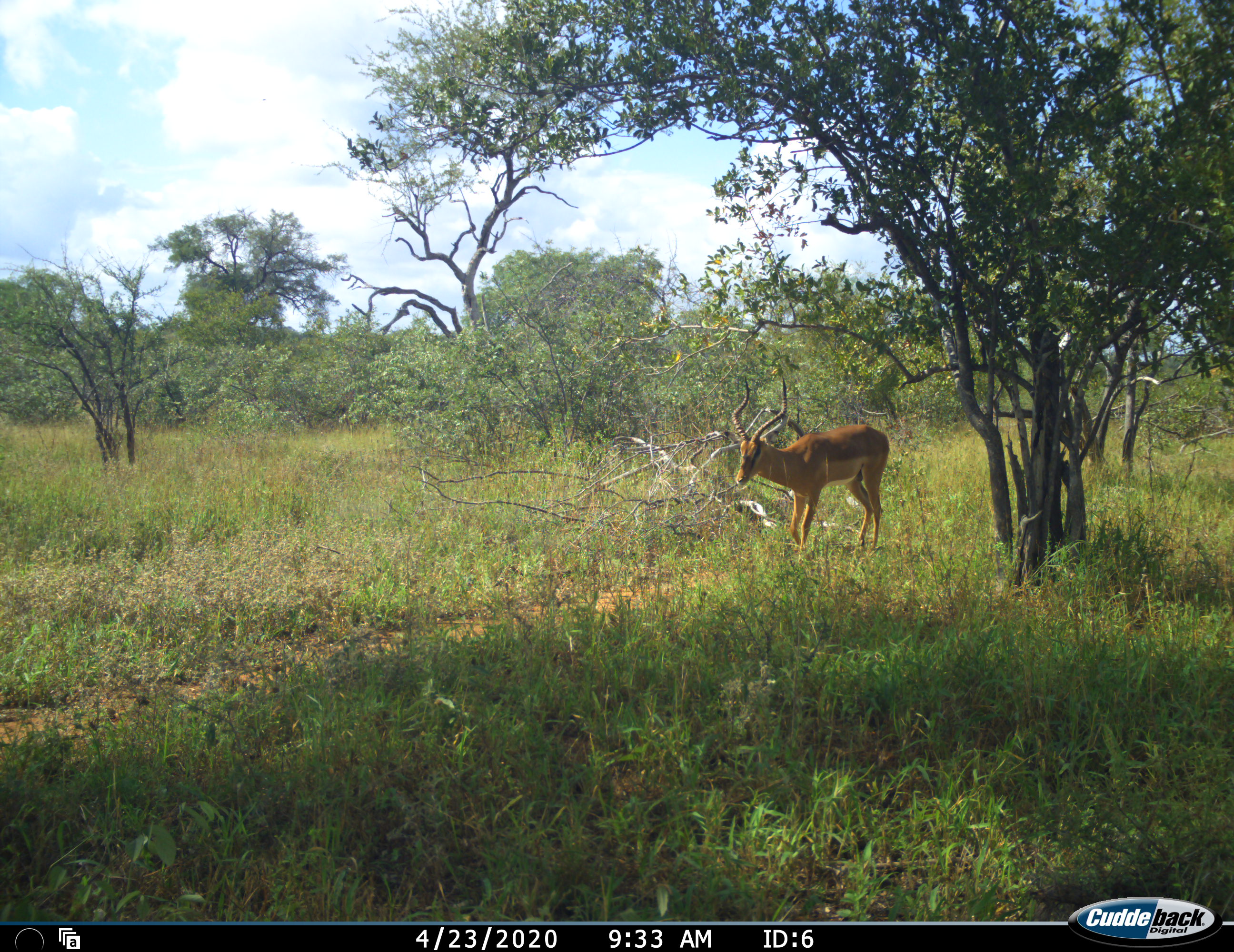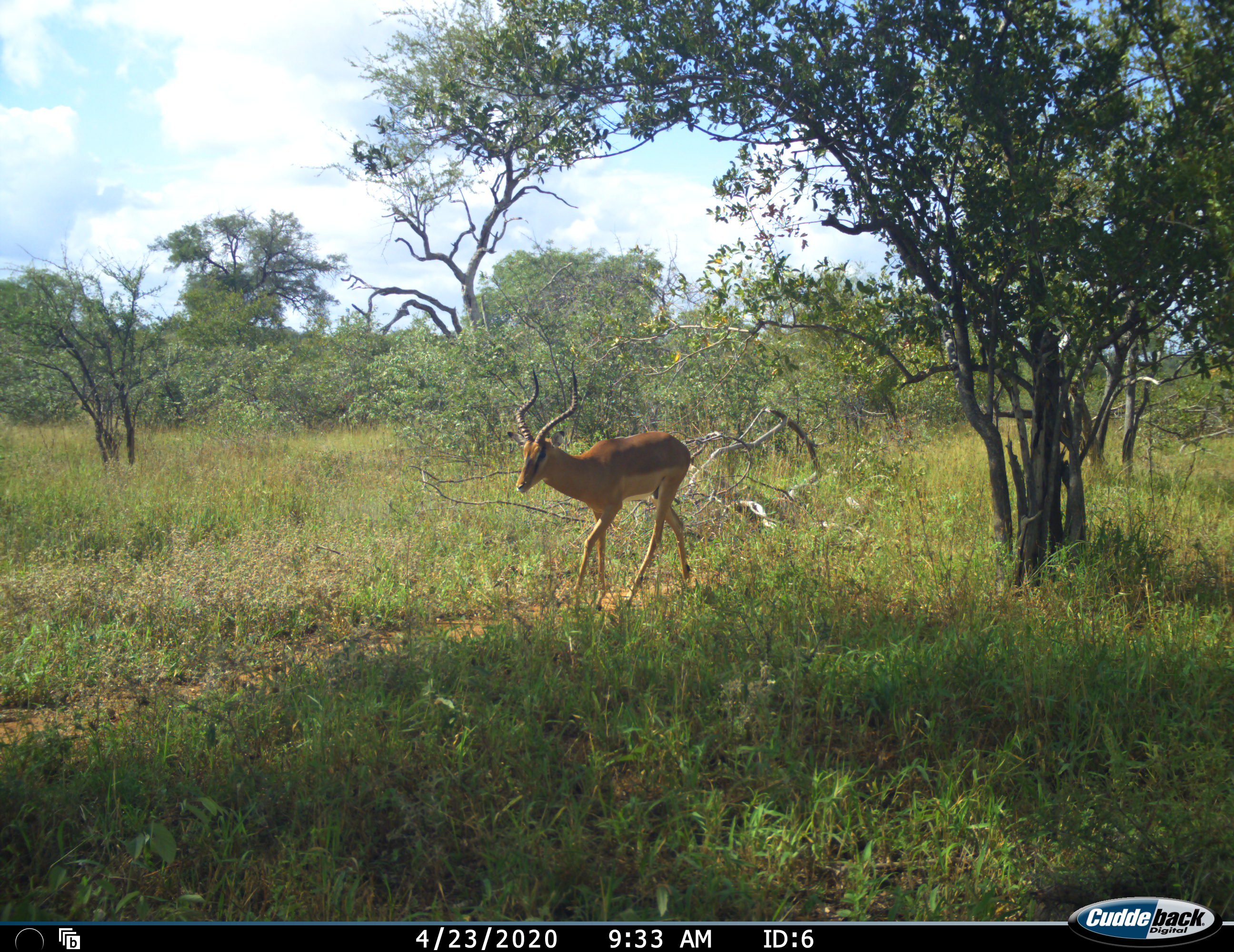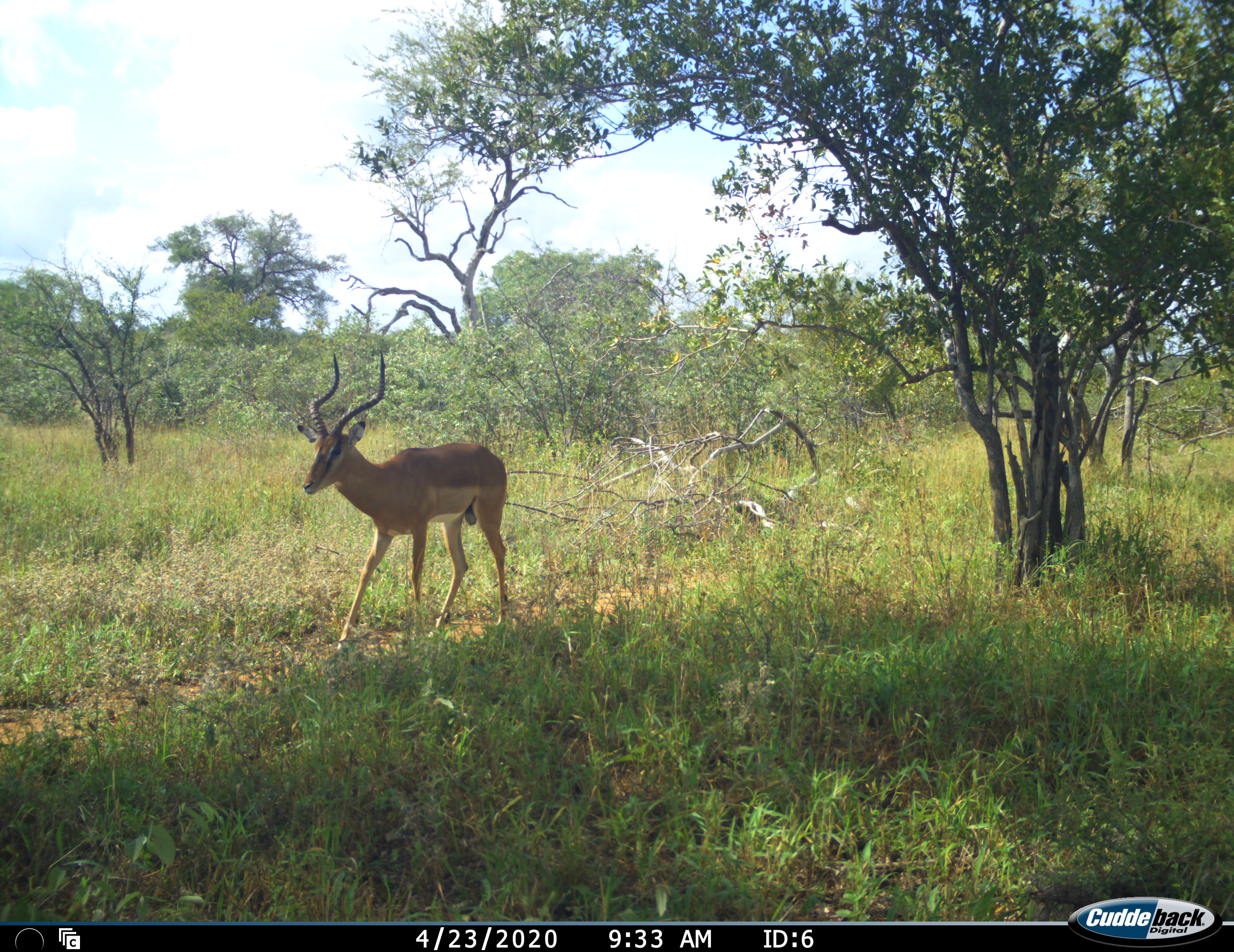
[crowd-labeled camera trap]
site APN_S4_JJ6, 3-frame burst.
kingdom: Animalia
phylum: Chordata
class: Mammalia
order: Artiodactyla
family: Bovidae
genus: Aepyceros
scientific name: Aepyceros melampus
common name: impala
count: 1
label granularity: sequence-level